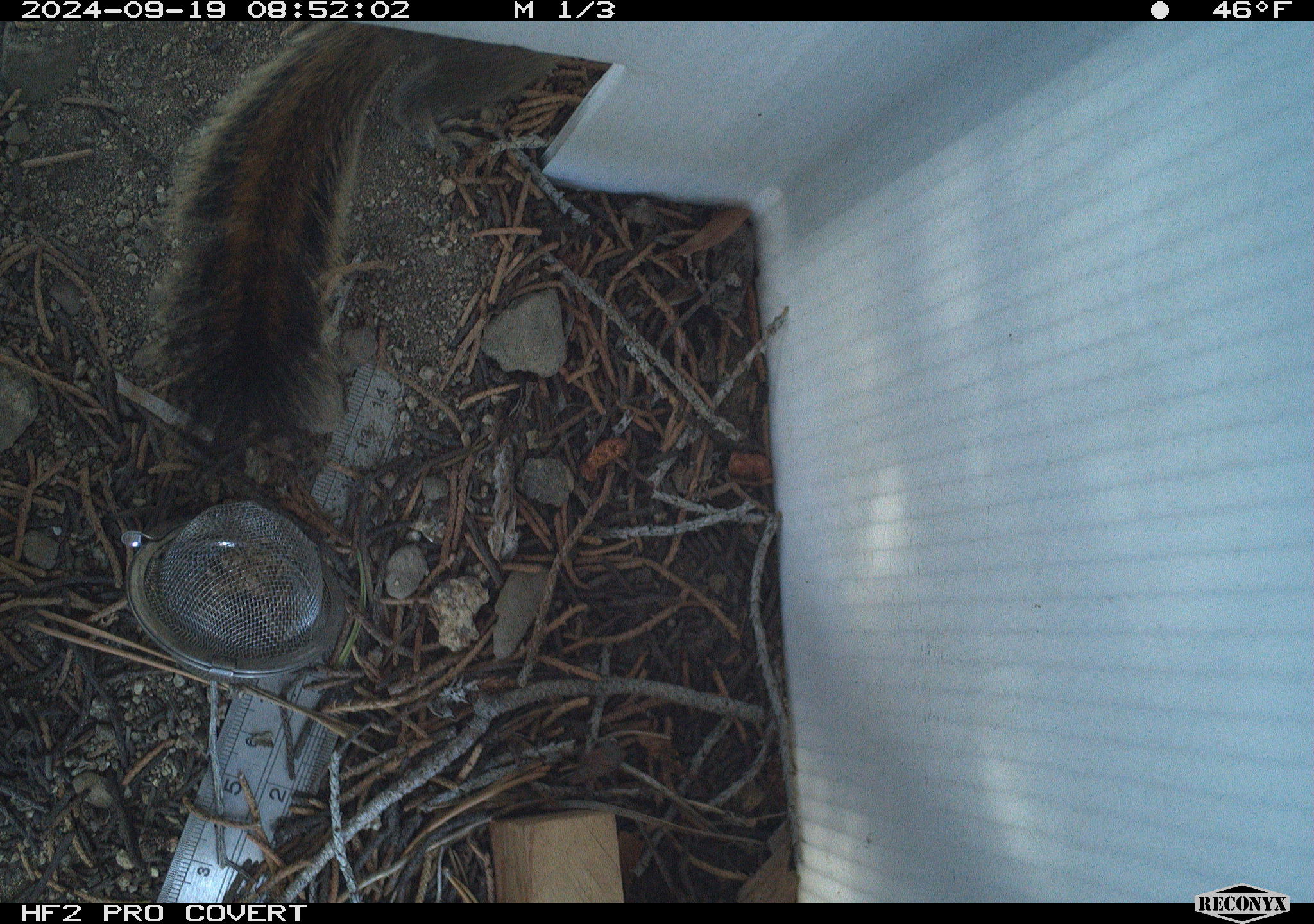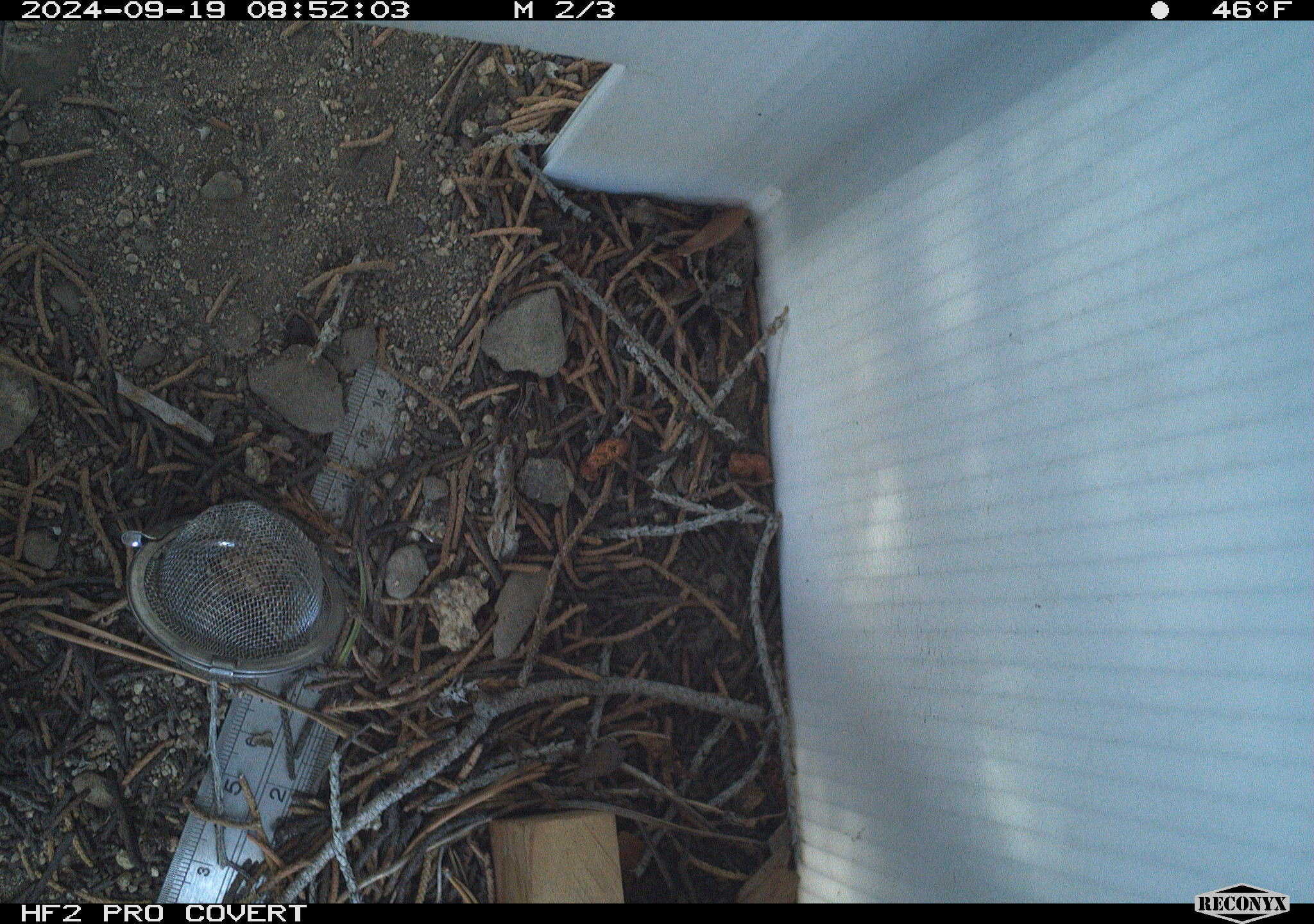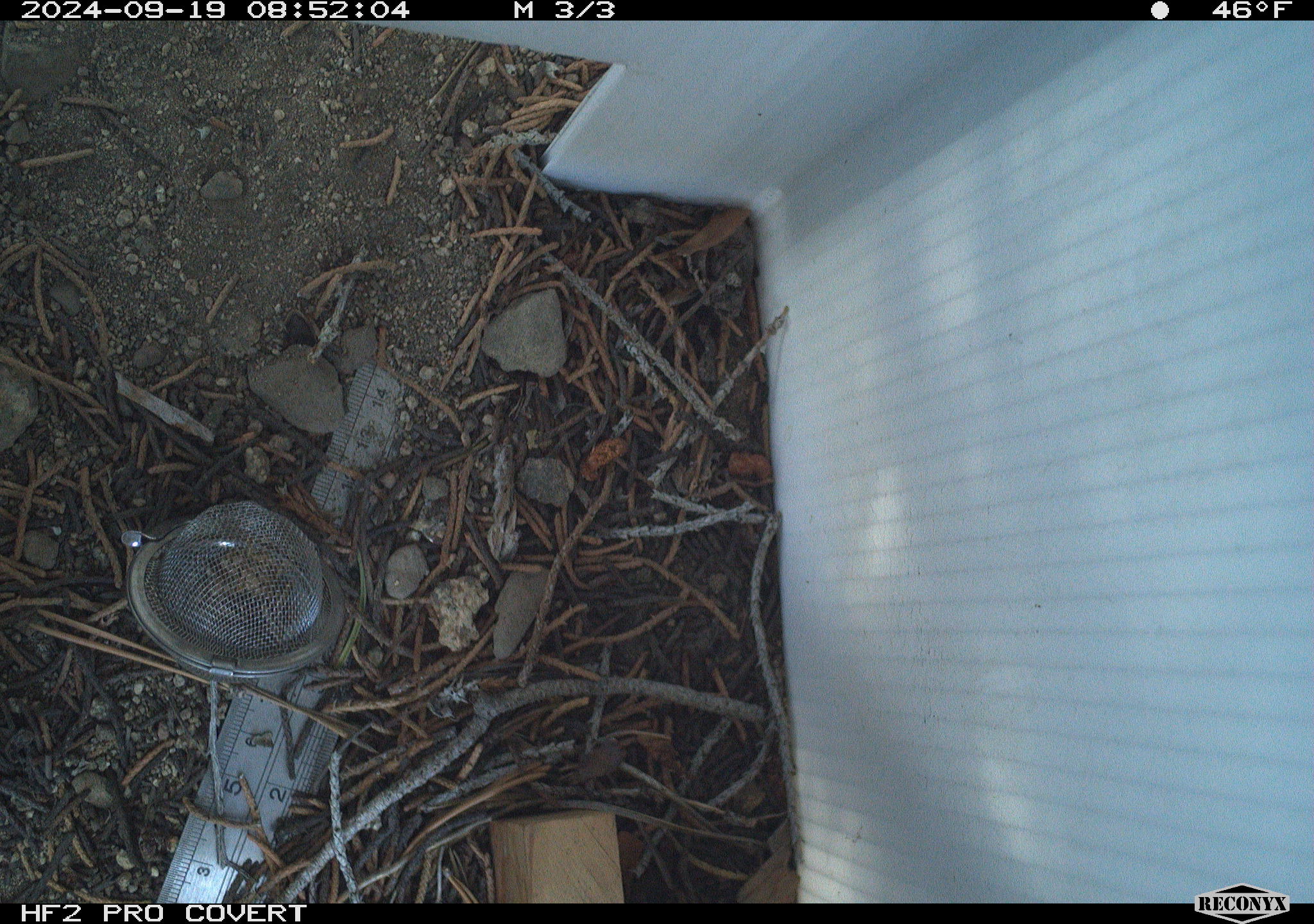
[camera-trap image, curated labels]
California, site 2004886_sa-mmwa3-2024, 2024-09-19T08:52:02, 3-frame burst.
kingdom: Animalia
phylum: Chordata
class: Mammalia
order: Rodentia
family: Sciuridae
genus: Neotamias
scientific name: Neotamias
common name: western chipmunks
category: neotamias species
Neotamias species (western chipmunks) (Neotamias).